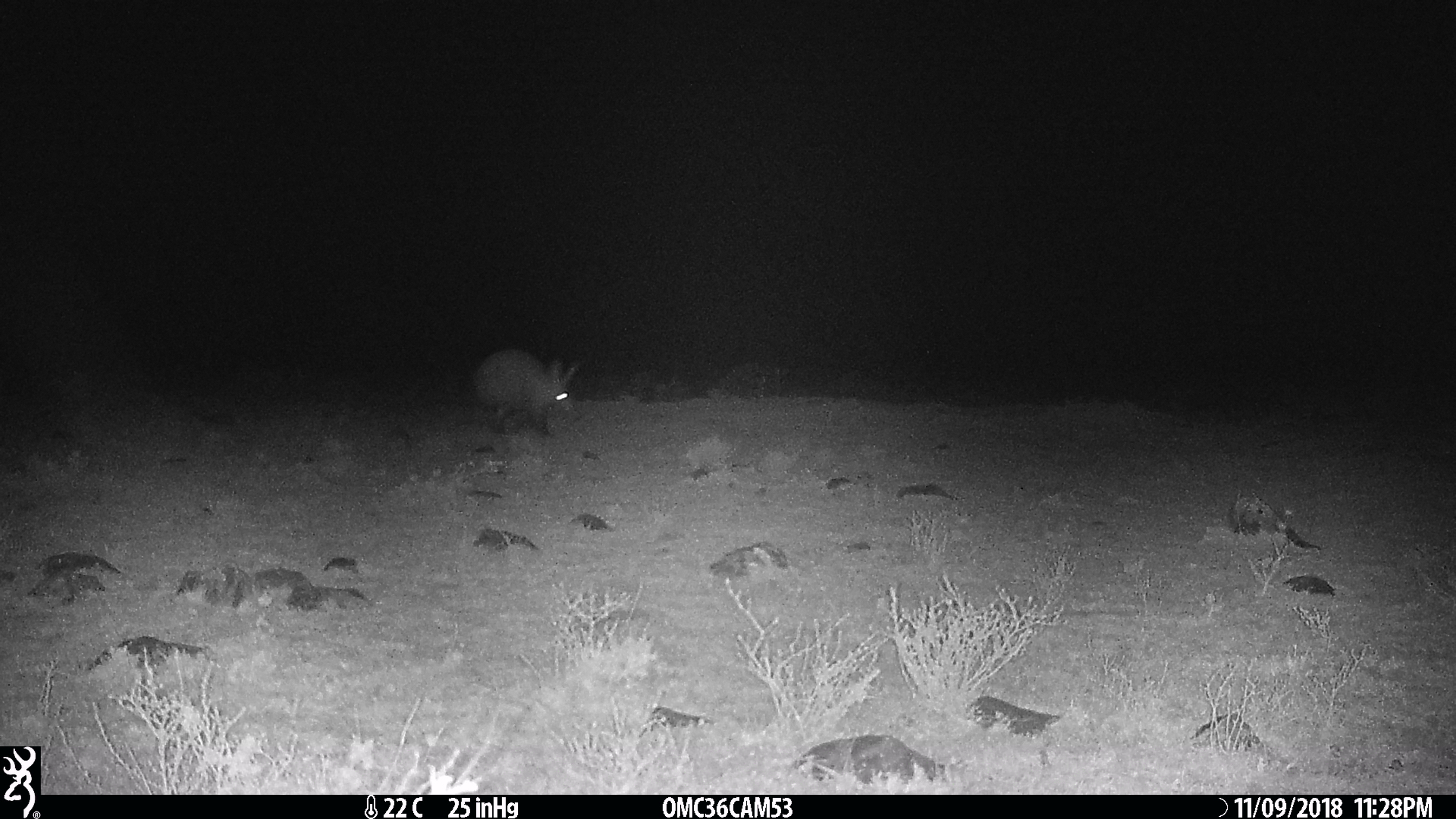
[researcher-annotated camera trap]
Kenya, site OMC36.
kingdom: Animalia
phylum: Chordata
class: Mammalia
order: Tubulidentata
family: Orycteropodidae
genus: Orycteropus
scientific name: Orycteropus afer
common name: aardvark